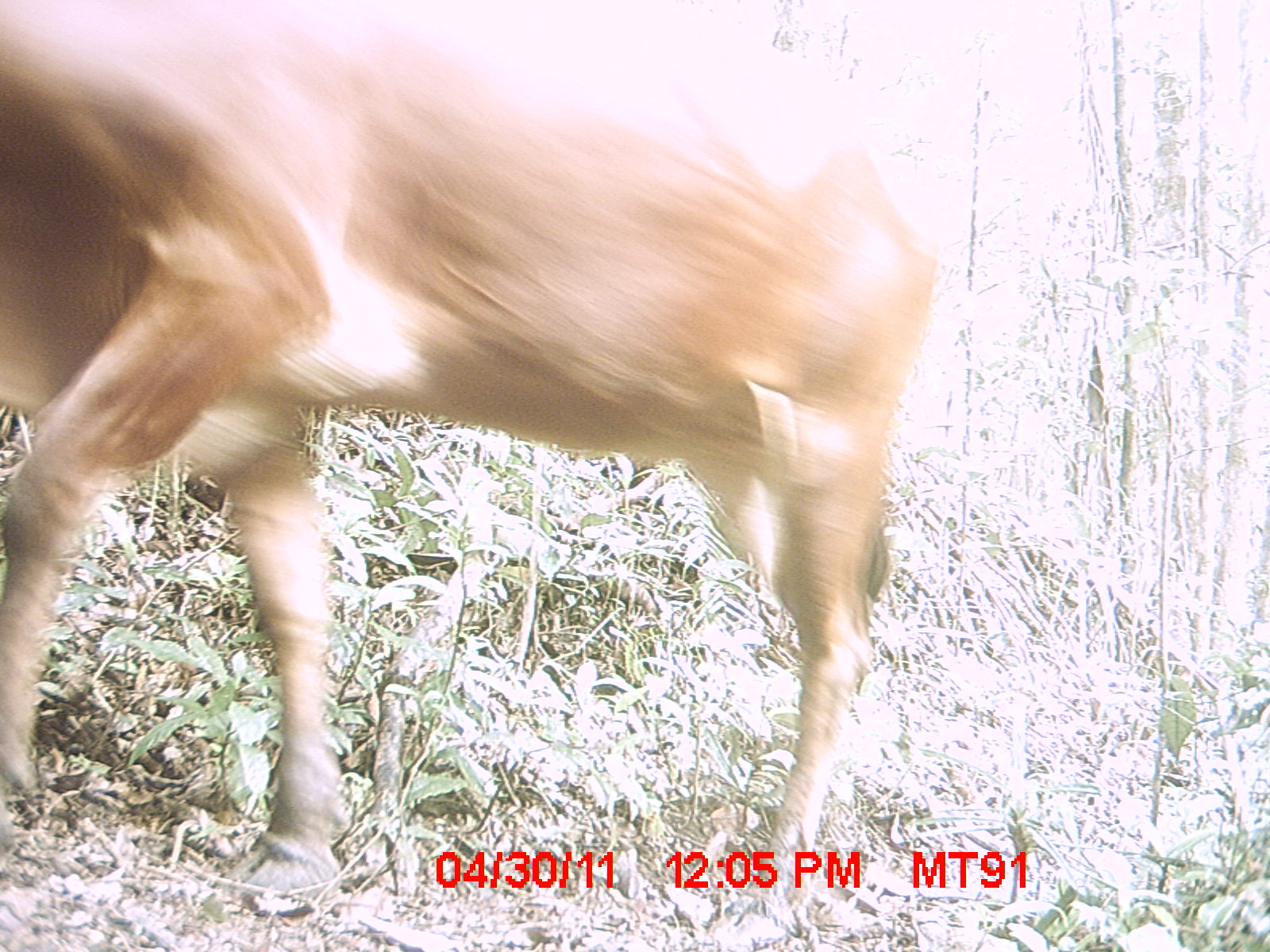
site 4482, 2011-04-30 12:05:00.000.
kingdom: Animalia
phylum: Chordata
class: Mammalia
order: Artiodactyla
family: Bovidae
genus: Bos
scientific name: Bos taurus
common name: domestic cattle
Bos taurus (domestic cattle), count 2.